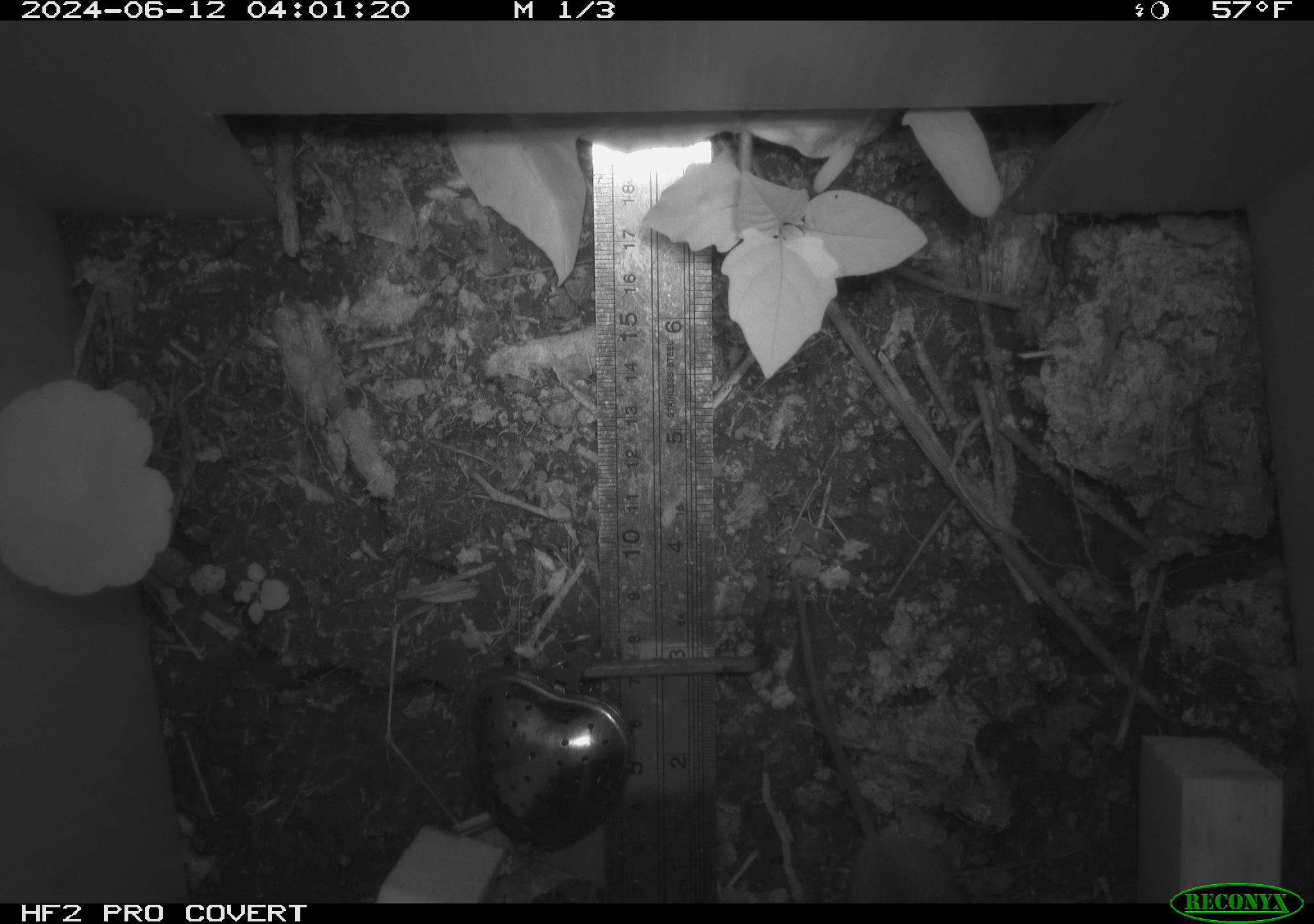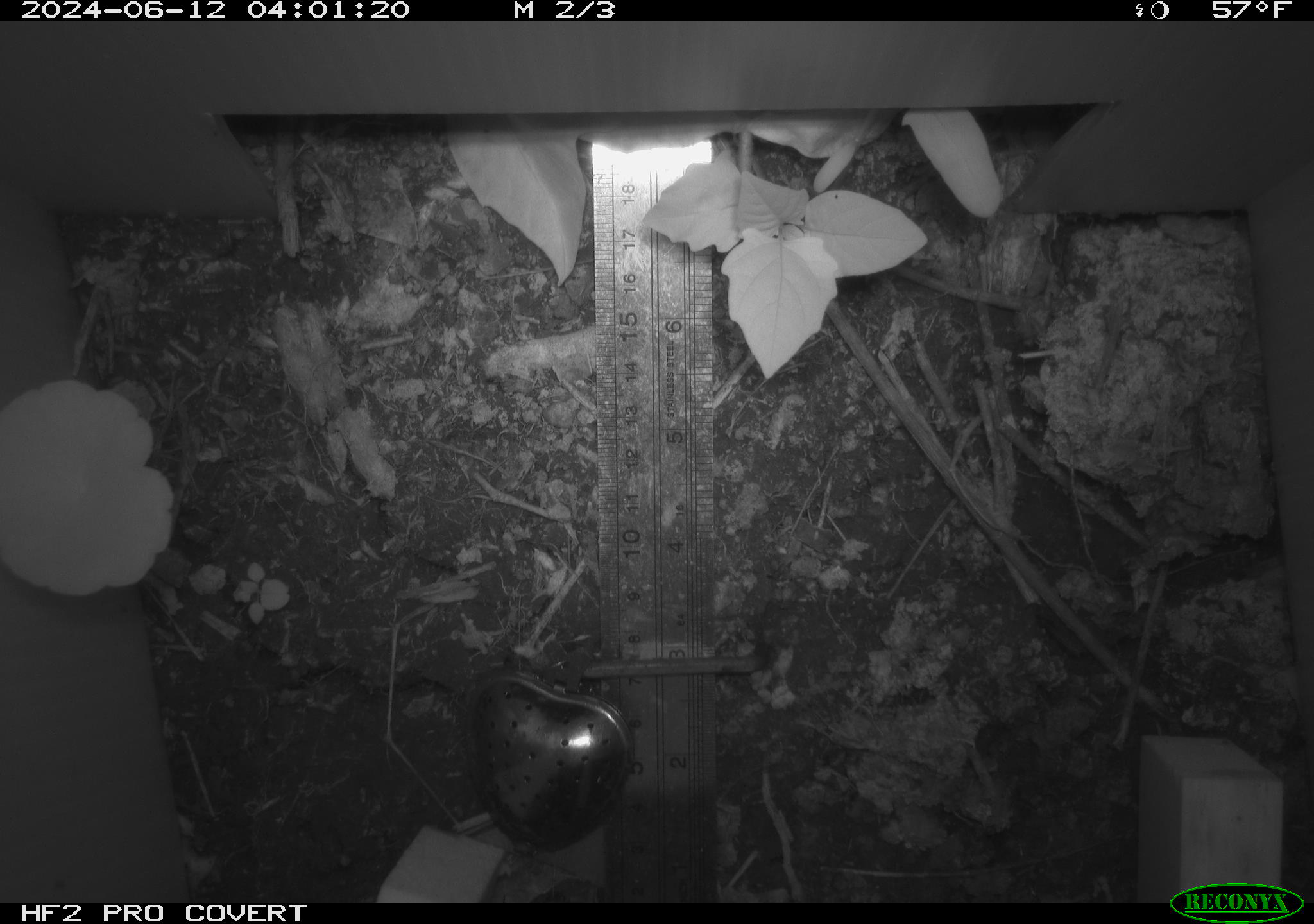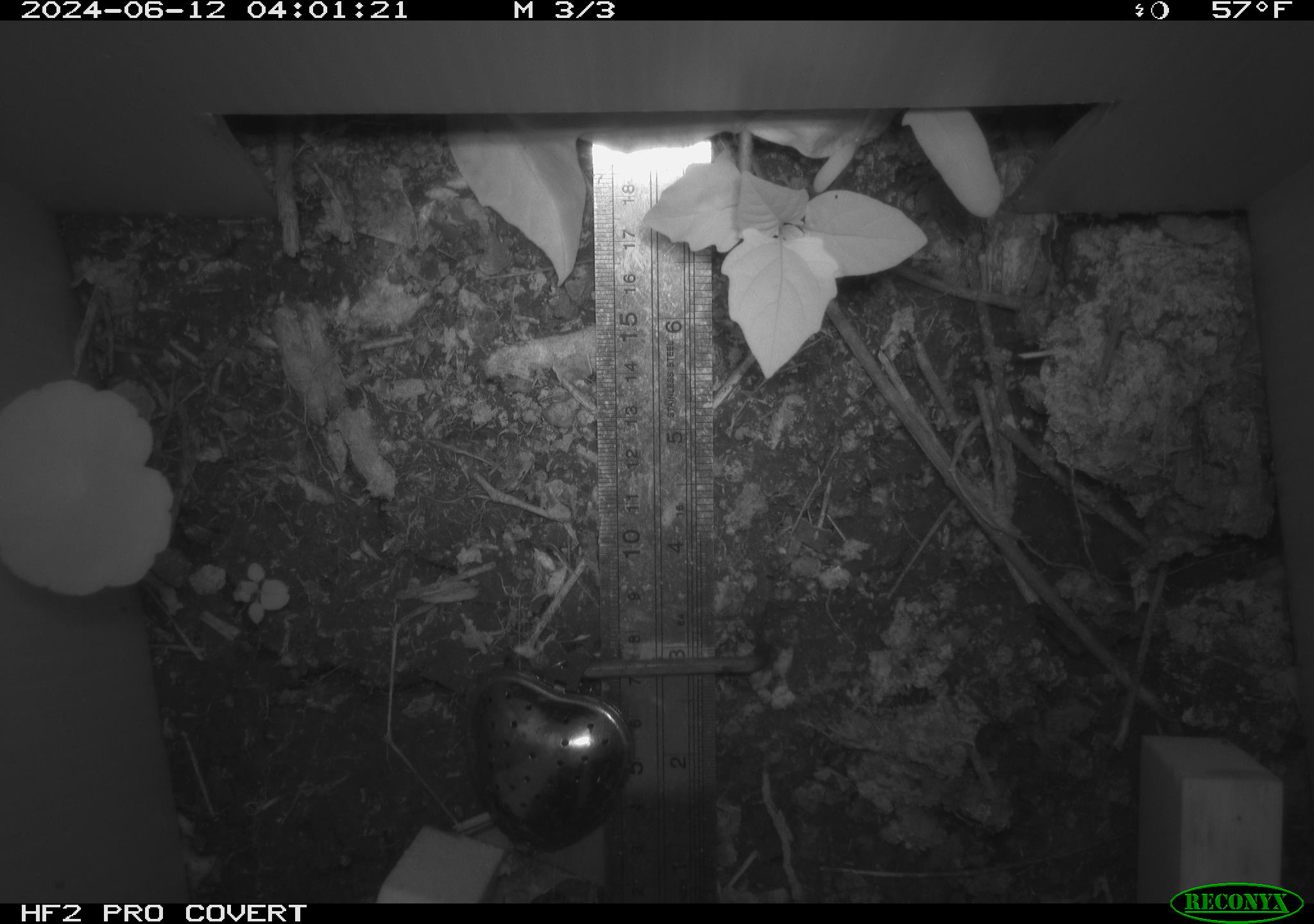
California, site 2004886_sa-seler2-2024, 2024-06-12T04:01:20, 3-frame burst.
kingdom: Animalia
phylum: Chordata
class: Mammalia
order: Rodentia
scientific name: Rodentia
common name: mouse species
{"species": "mouse species (Rodentia)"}